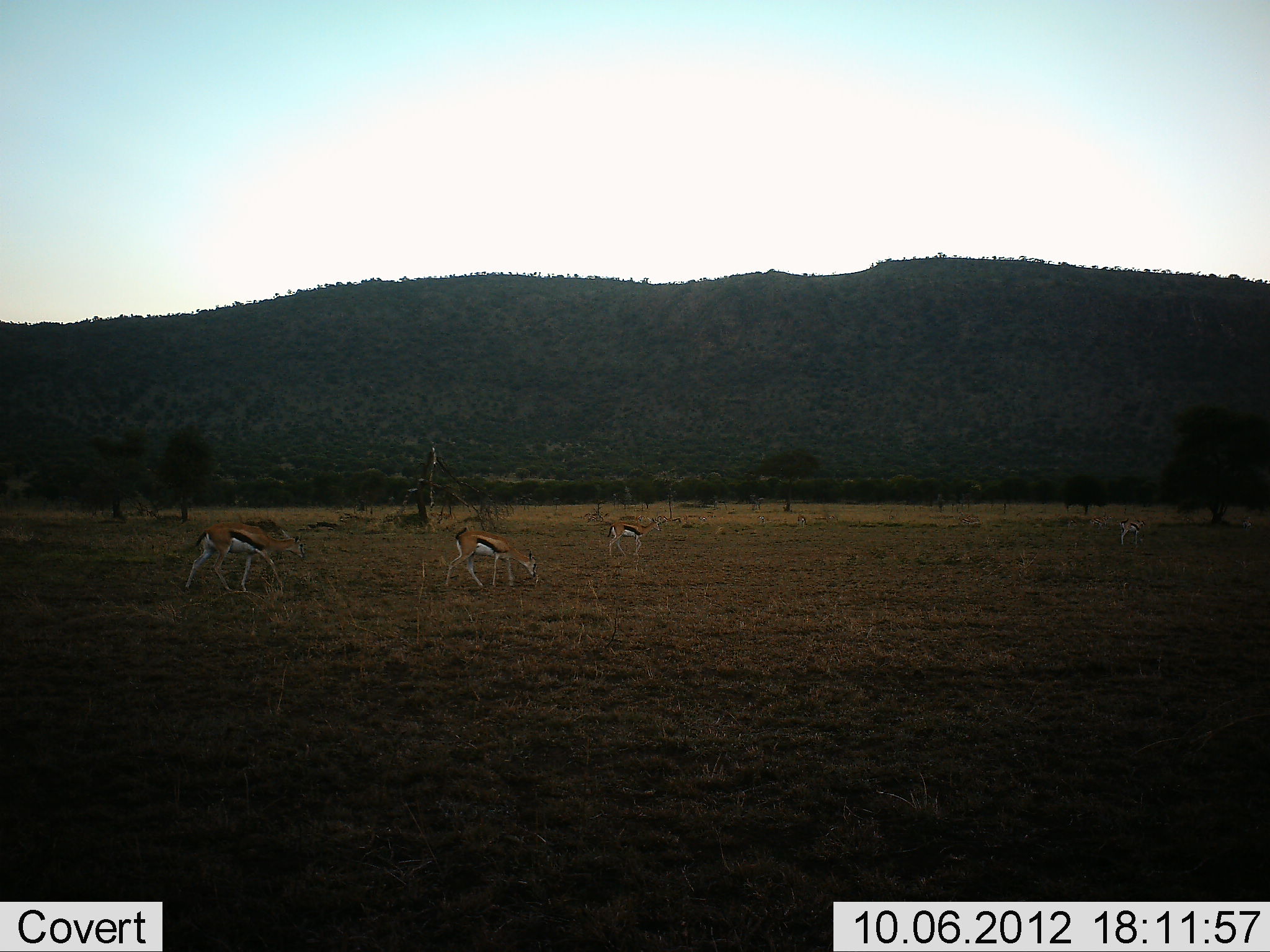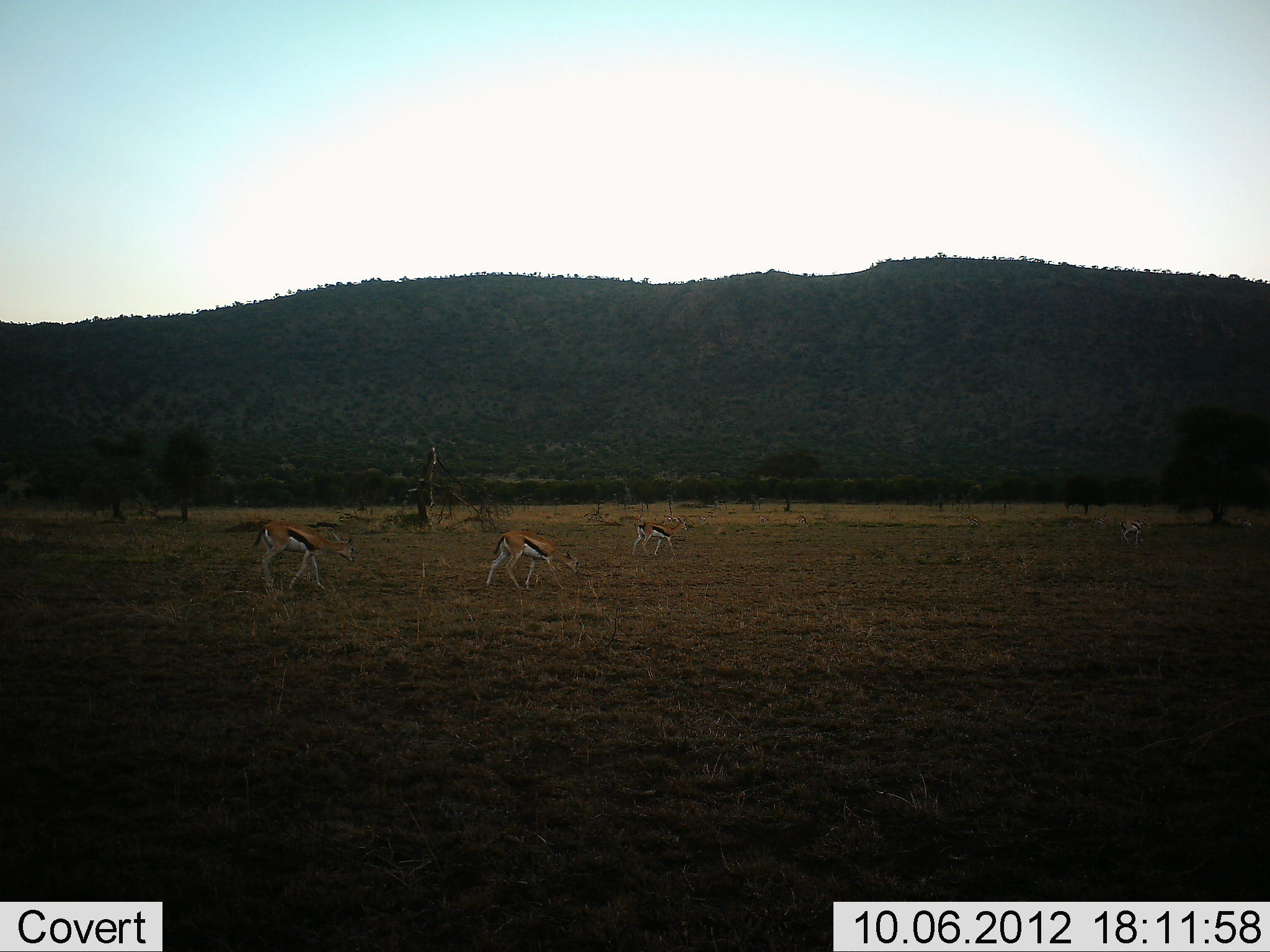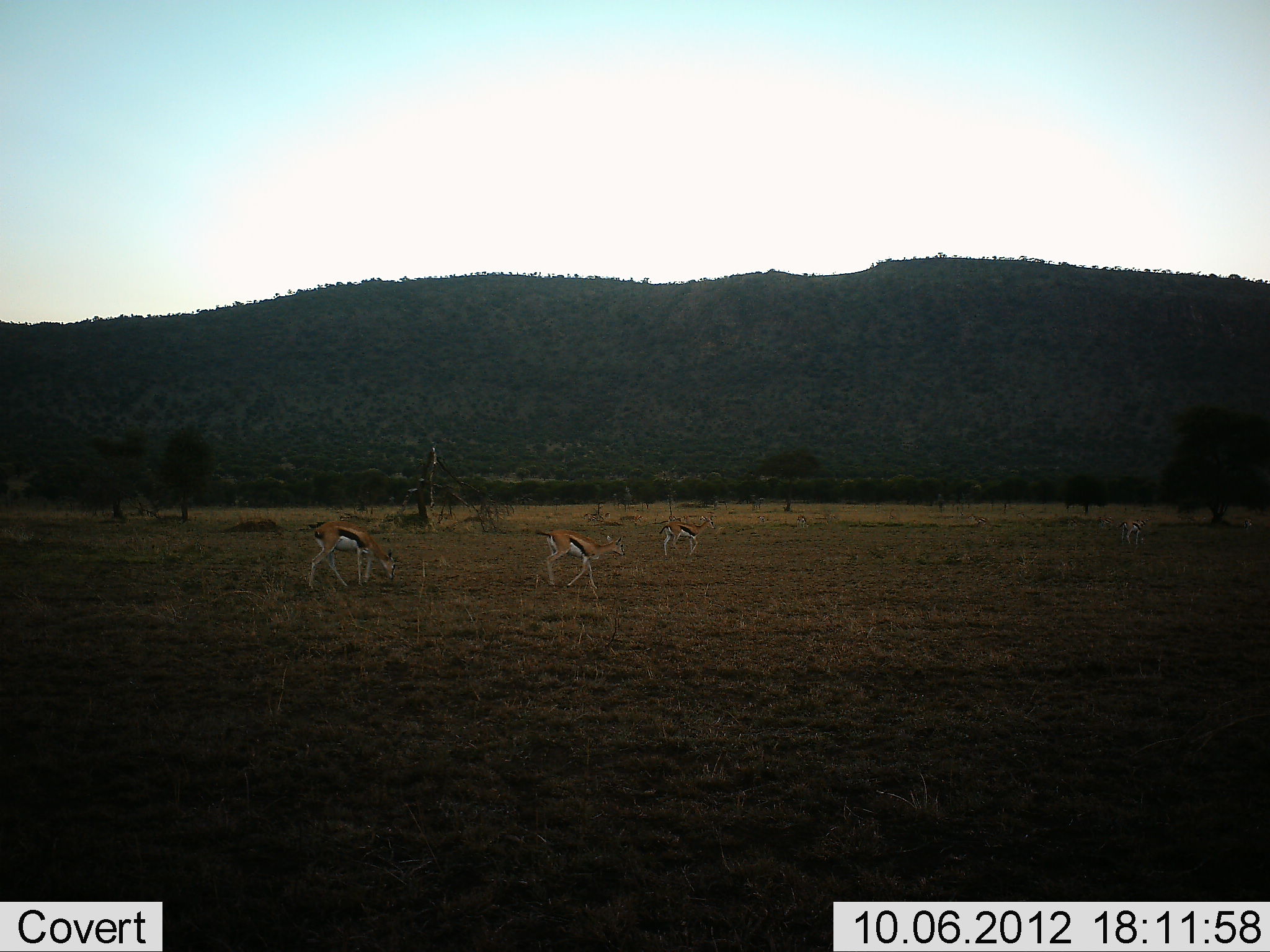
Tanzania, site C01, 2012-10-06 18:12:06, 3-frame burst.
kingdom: Animalia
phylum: Chordata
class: Mammalia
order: Artiodactyla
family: Bovidae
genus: Eudorcas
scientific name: Eudorcas thomsonii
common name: thomson's gazelle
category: gazellethomsons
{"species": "gazellethomsons (thomson's gazelle) (Eudorcas thomsonii)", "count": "4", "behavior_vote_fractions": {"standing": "10%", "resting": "0%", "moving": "90%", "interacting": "0%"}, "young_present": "0%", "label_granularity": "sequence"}